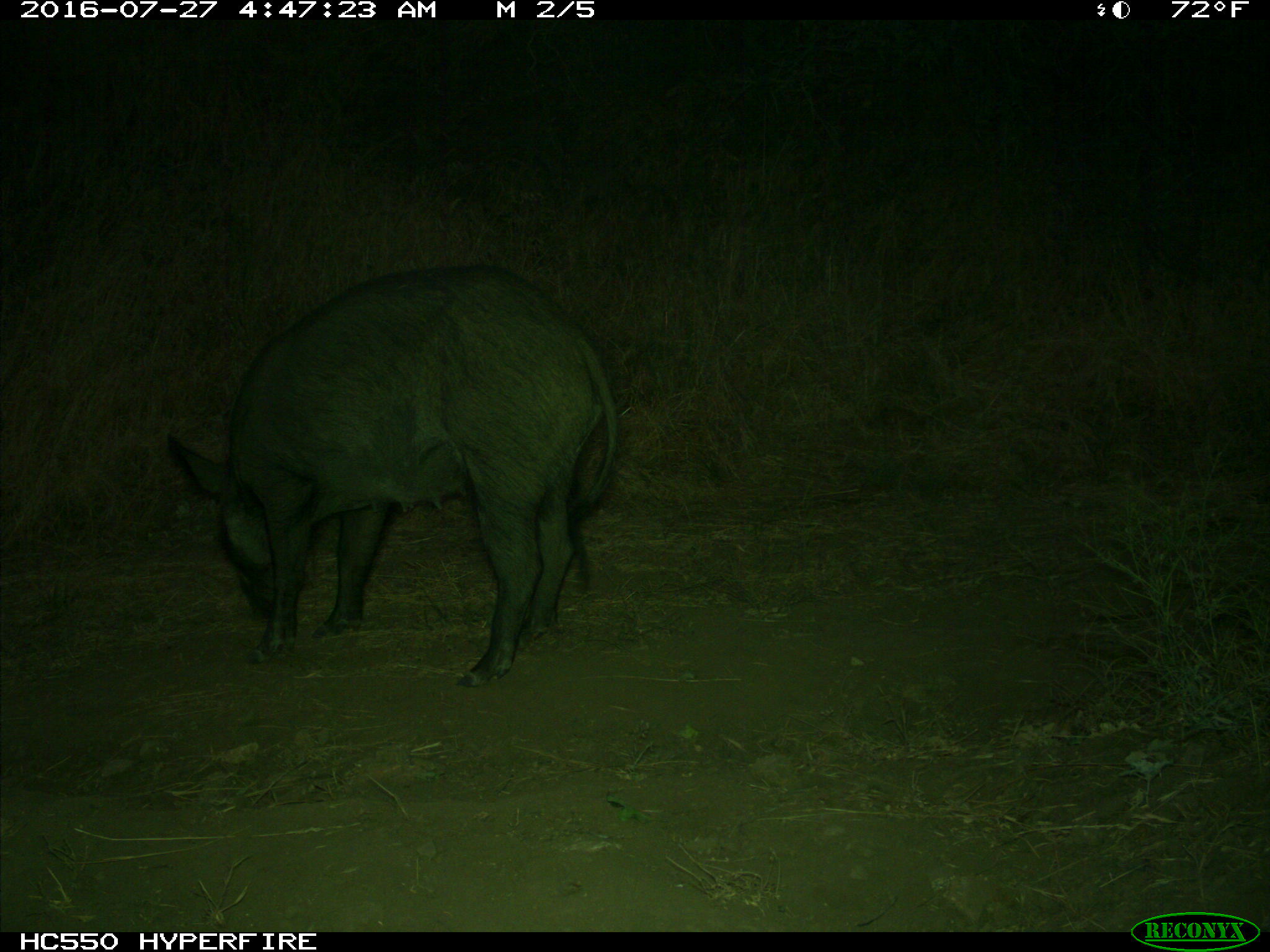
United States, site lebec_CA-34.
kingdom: Animalia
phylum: Chordata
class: Mammalia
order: Artiodactyla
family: Suidae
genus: Sus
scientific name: Sus scrofa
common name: wild boar